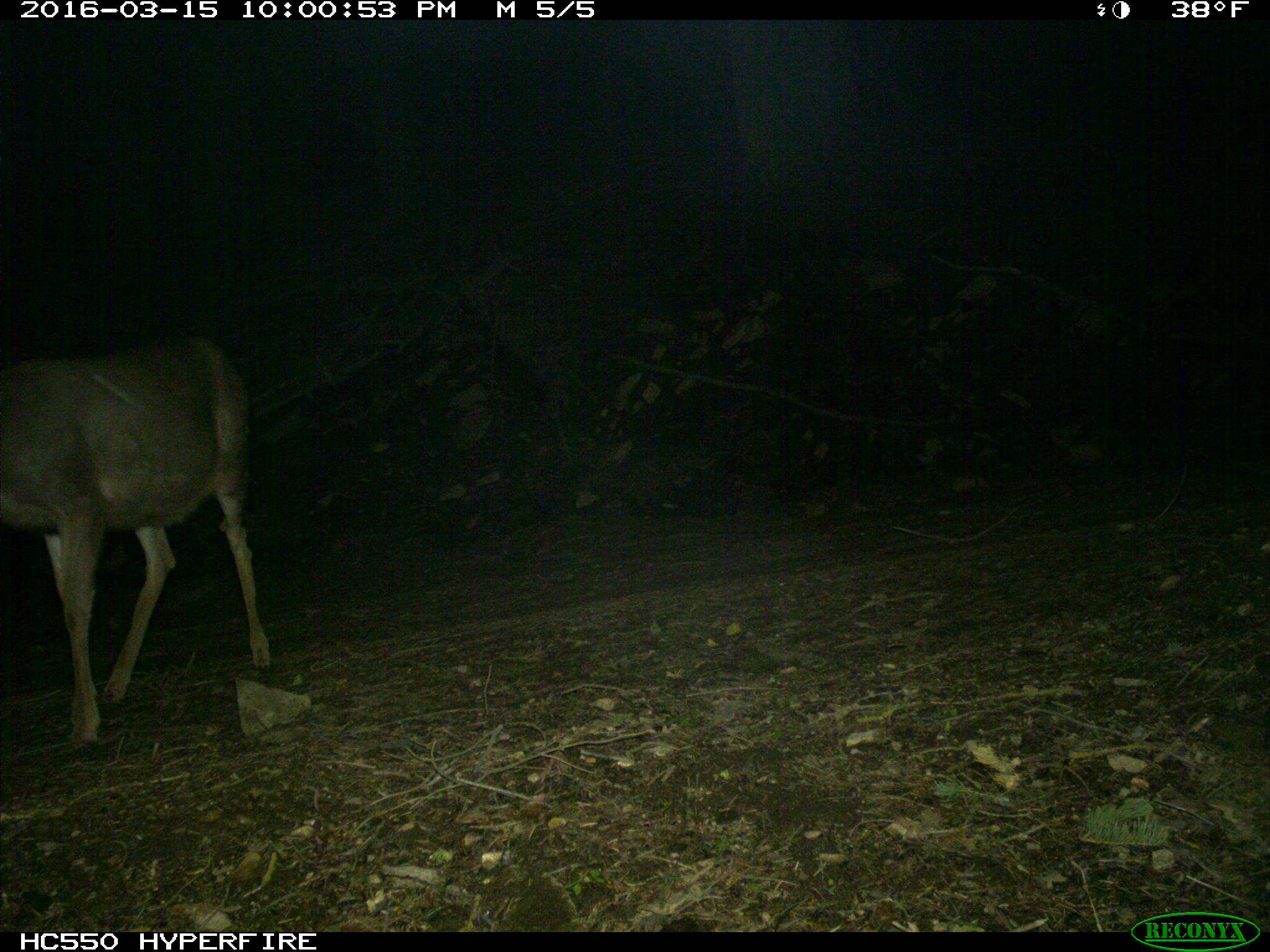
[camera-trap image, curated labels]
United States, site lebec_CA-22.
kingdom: Animalia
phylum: Chordata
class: Mammalia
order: Artiodactyla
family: Cervidae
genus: Odocoileus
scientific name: Odocoileus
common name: deer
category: unidentified deer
Unidentified deer (deer) (Odocoileus).